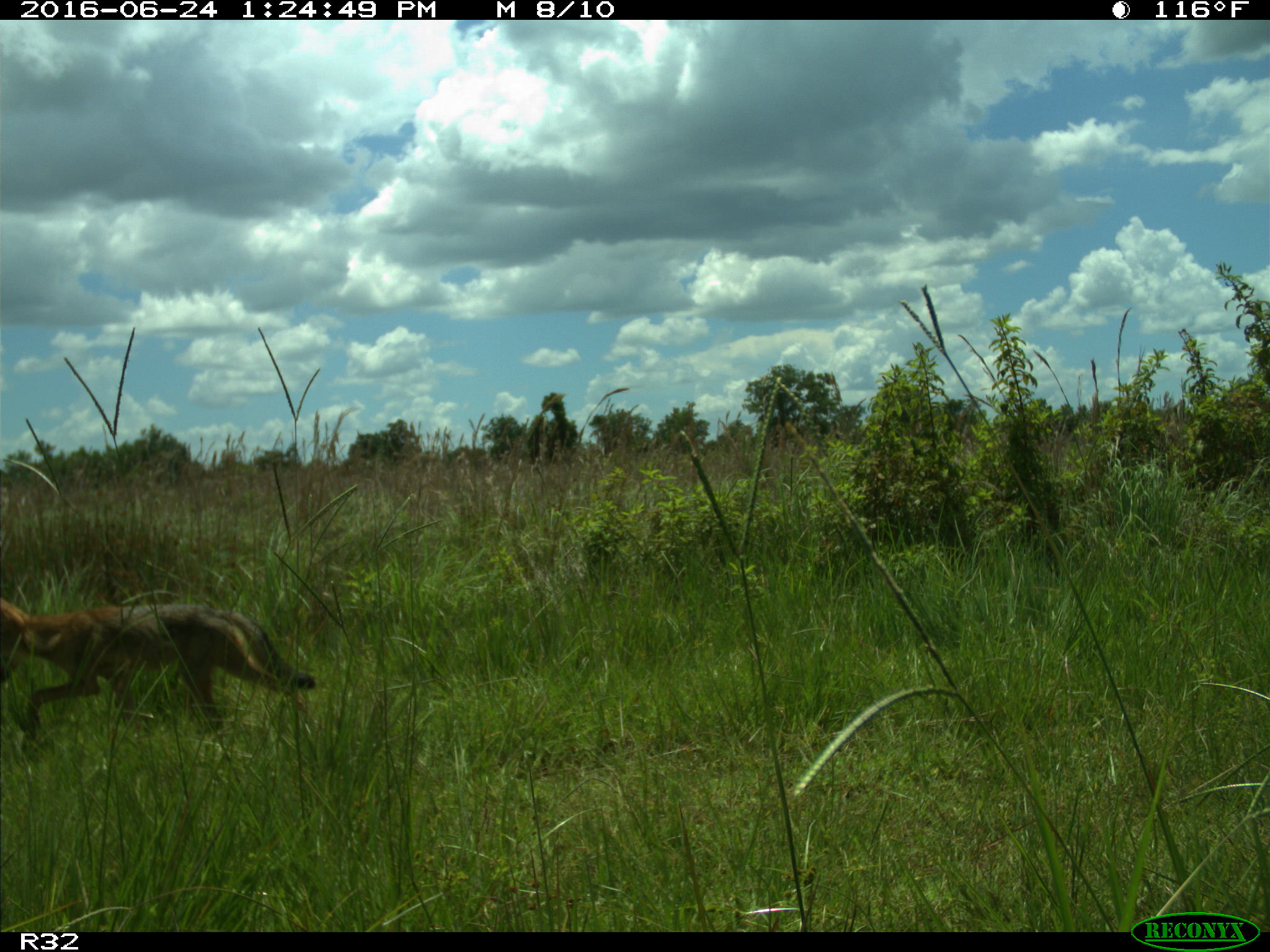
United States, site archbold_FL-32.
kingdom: Animalia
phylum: Chordata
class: Mammalia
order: Carnivora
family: Canidae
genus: Canis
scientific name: Canis latrans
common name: coyote